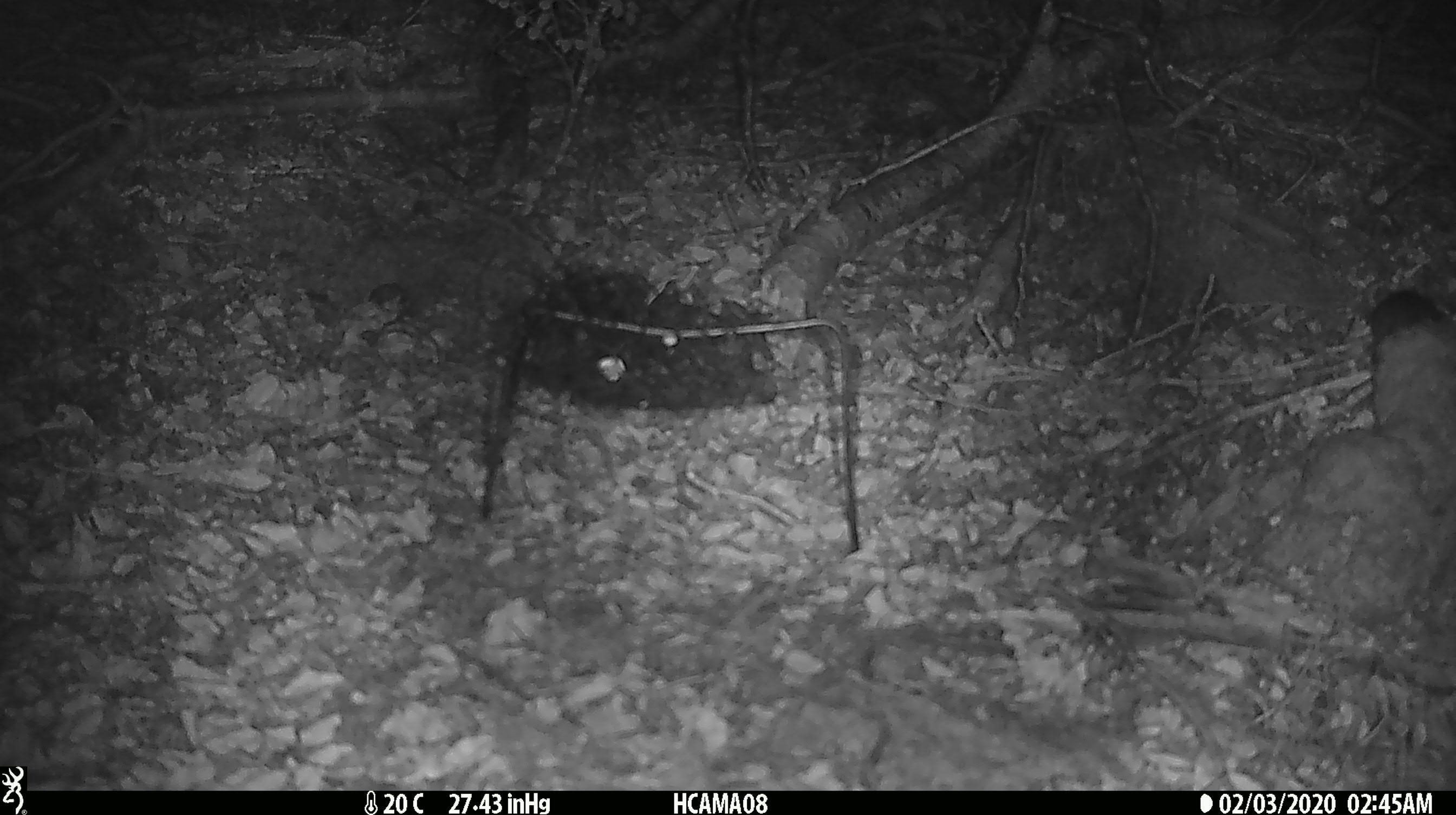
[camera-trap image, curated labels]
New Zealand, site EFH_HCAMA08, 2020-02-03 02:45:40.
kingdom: Animalia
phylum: Chordata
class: Mammalia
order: Rodentia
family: Muridae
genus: Mus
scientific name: Mus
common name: mouse